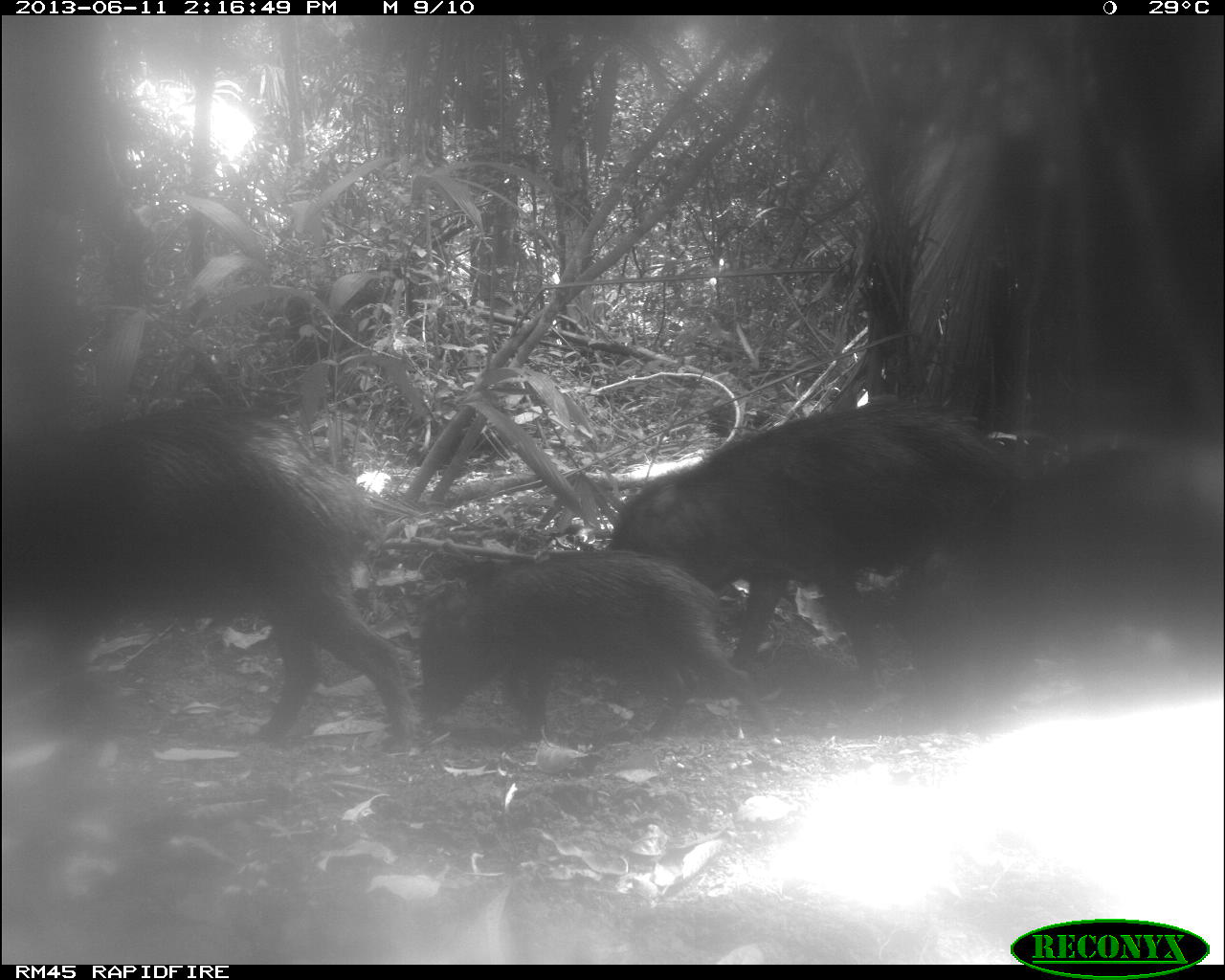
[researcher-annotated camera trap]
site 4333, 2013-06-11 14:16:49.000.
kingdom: Animalia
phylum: Chordata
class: Mammalia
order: Artiodactyla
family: Tayassuidae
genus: Tayassu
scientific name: Tayassu pecari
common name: white-lipped peccary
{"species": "Tayassu pecari (white-lipped peccary)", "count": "4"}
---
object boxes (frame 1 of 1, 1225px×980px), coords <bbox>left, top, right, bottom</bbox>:
tayassu pecari: <bbox>0, 406, 417, 751</bbox>; <bbox>610, 398, 1023, 686</bbox>; <bbox>418, 548, 776, 739</bbox>; <bbox>948, 443, 1225, 677</bbox>